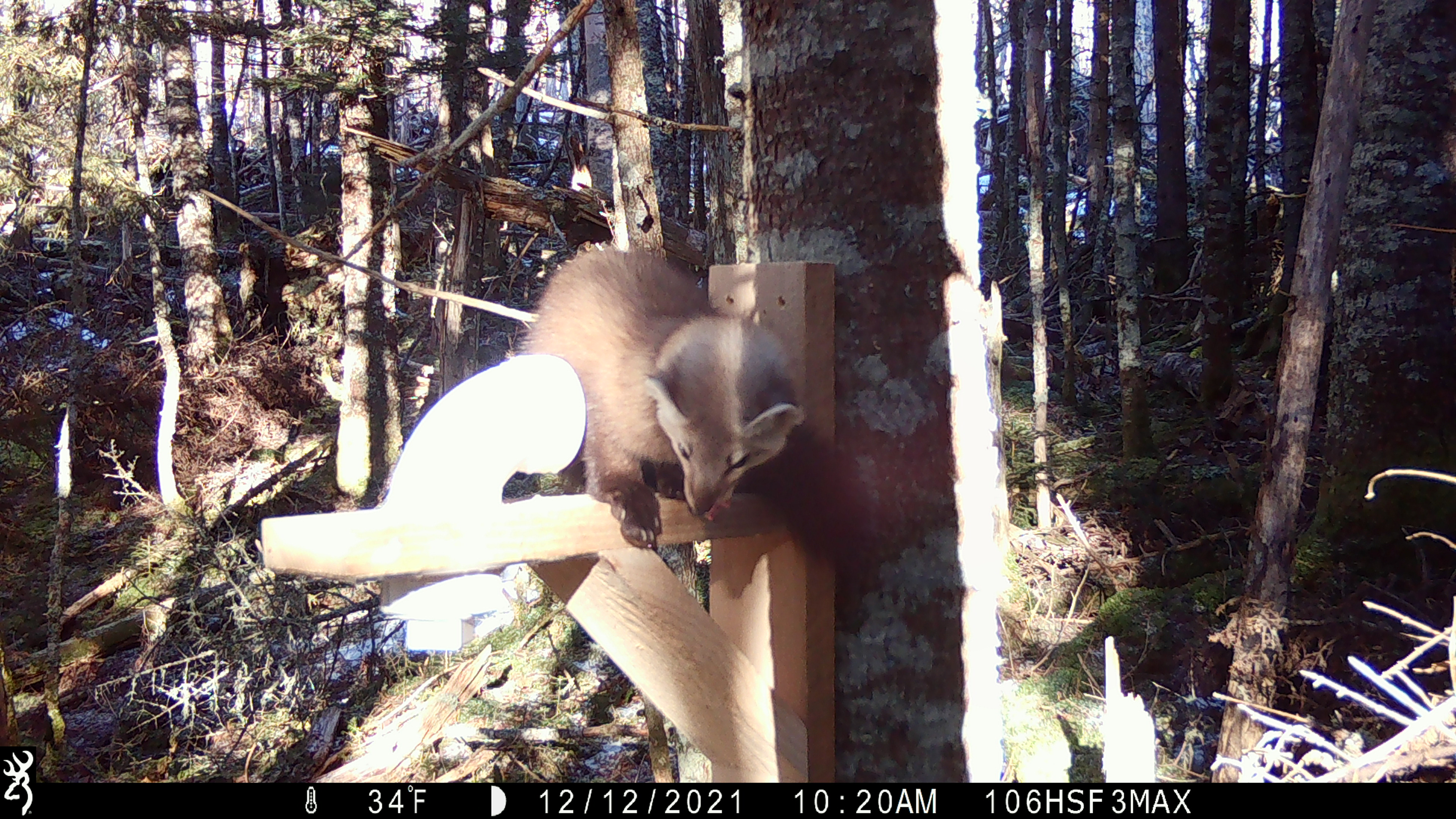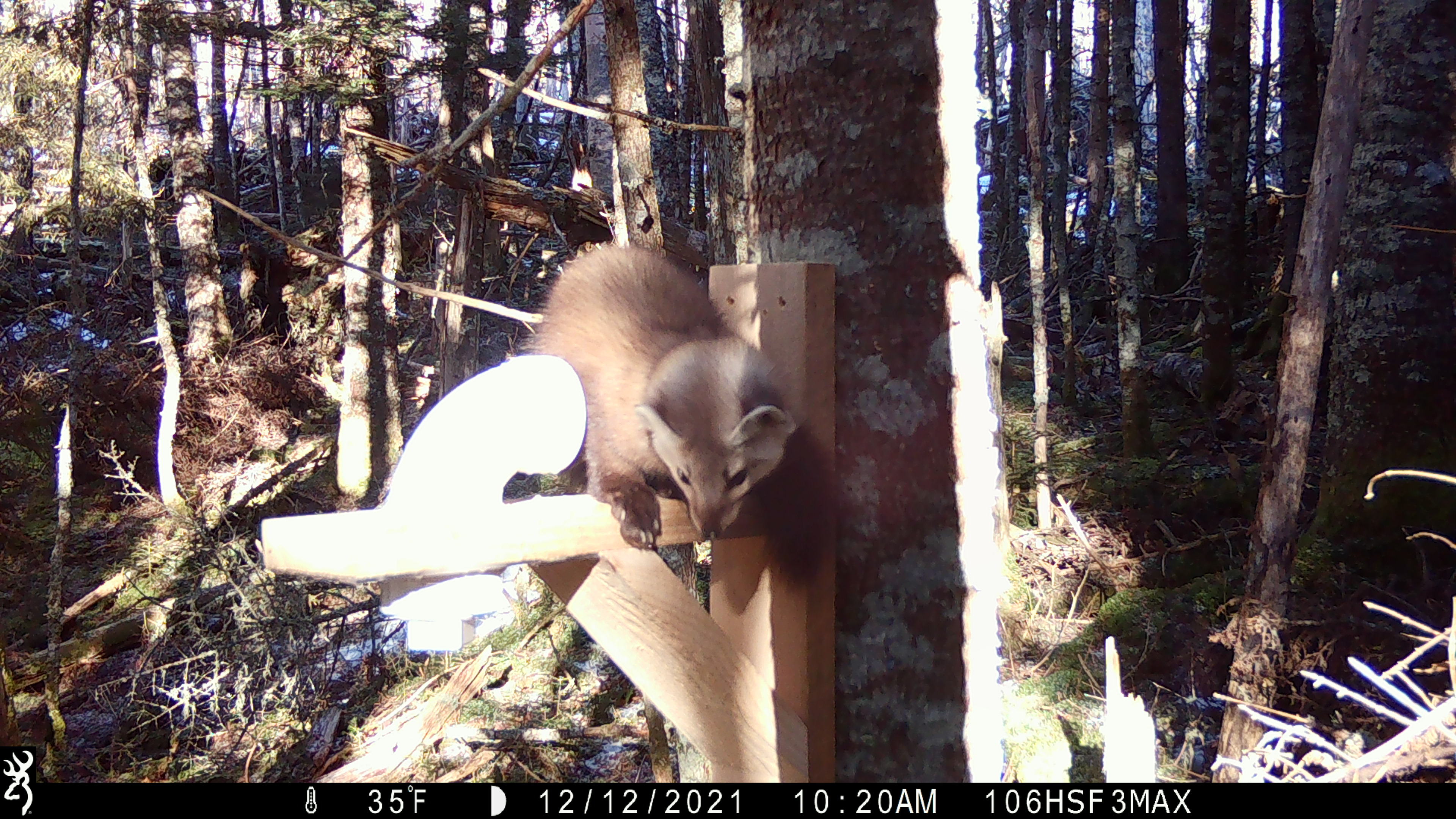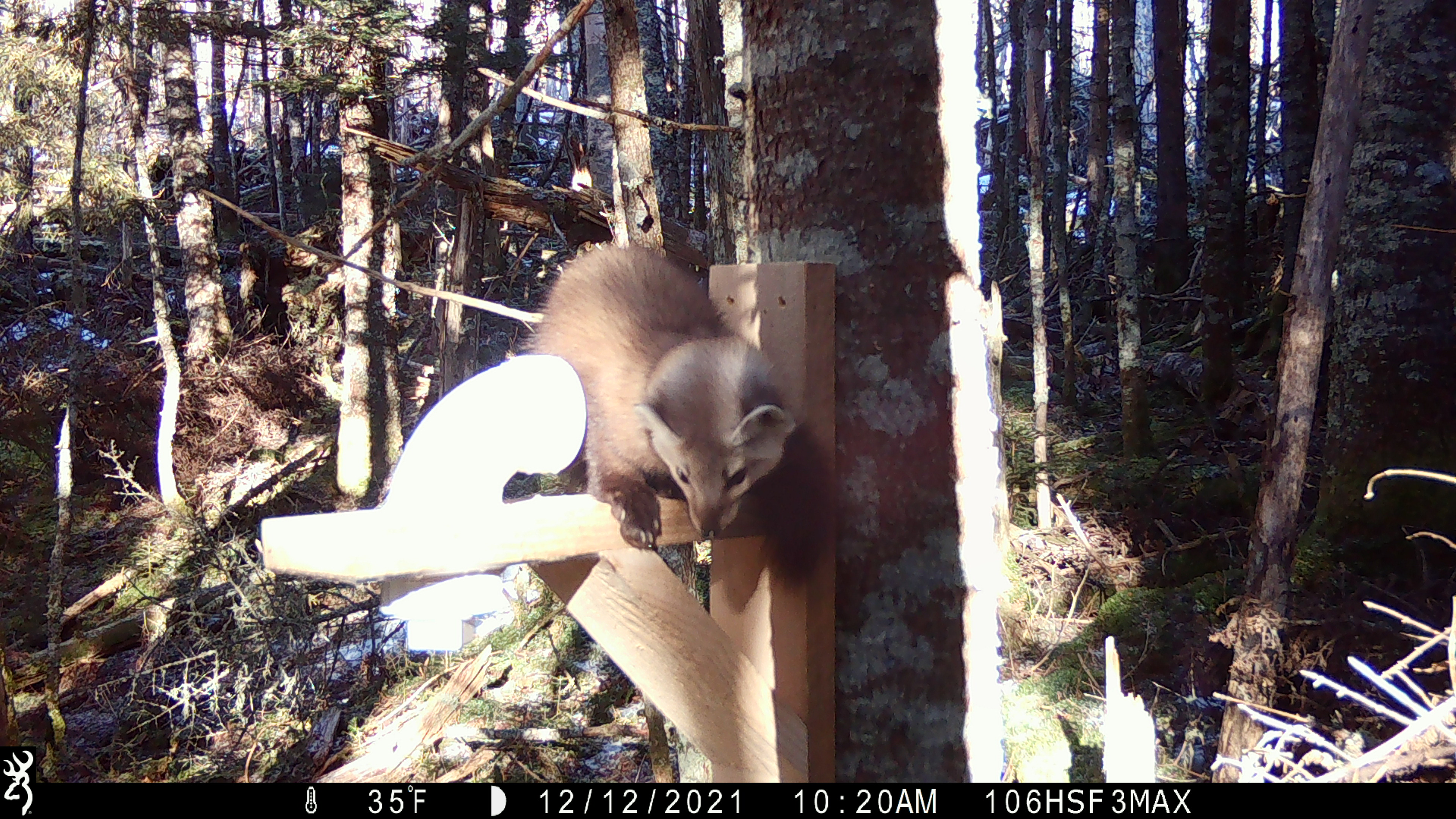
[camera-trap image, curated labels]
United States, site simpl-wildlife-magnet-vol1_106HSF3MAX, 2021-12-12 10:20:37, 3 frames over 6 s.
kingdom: Animalia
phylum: Chordata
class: Mammalia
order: Carnivora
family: Mustelidae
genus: Martes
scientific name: Martes americana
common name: american marten